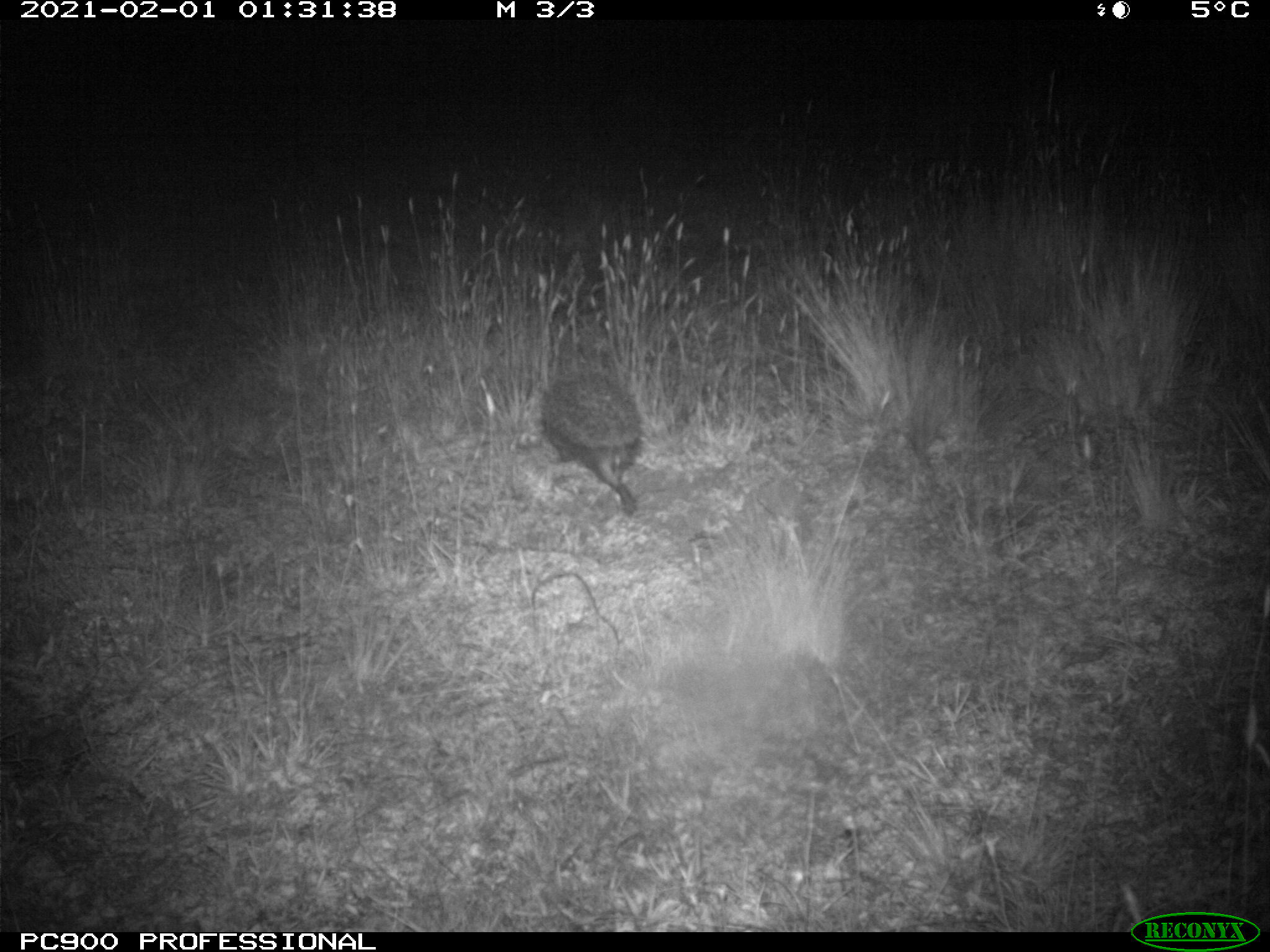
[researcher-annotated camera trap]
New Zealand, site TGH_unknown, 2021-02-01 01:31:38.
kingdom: Animalia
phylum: Chordata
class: Mammalia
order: Eulipotyphla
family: Erinaceidae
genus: Erinaceus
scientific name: Erinaceus europaeus europaeus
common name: european hedgehog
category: hedgehog